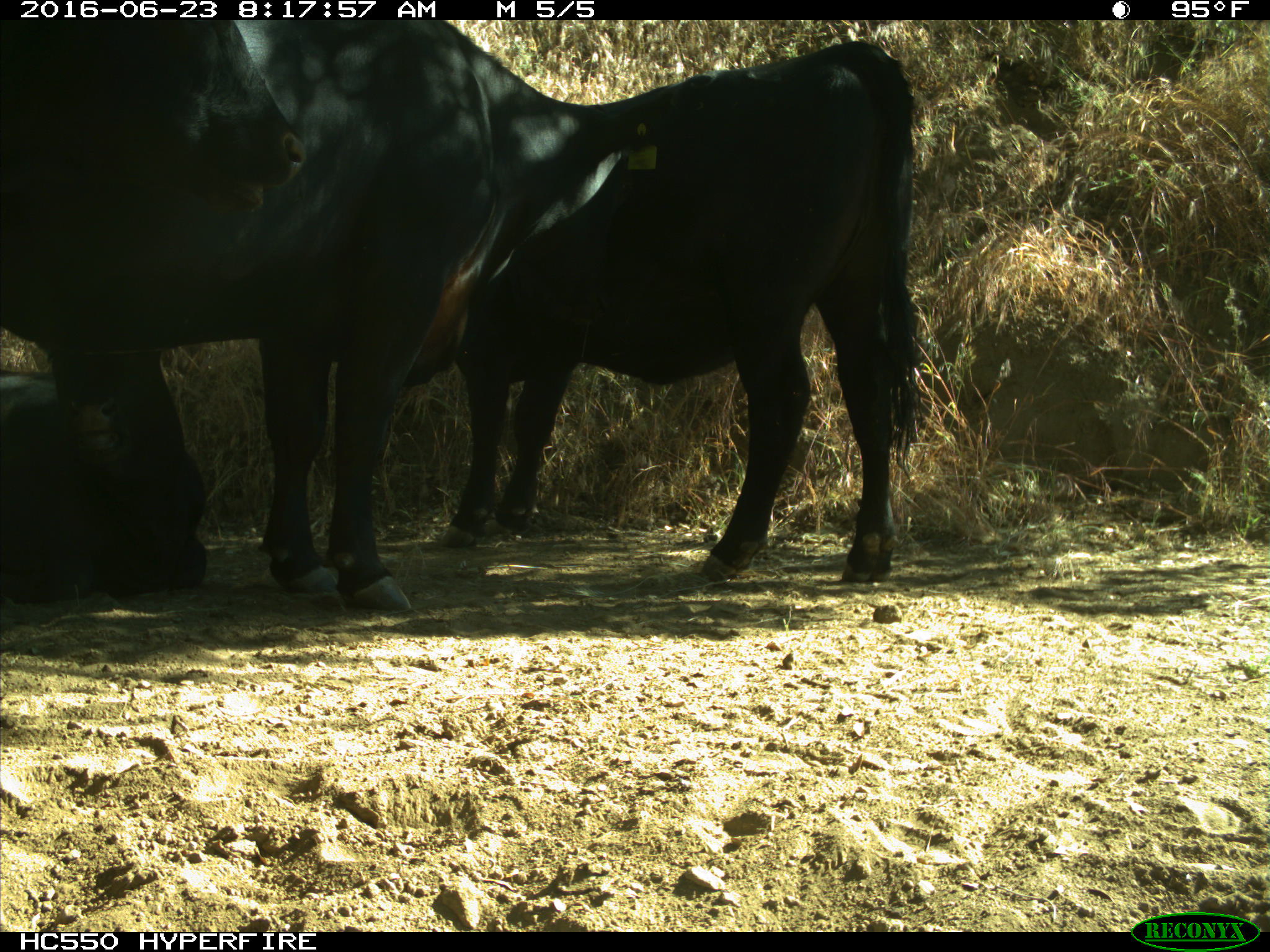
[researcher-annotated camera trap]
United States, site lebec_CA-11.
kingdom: Animalia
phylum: Chordata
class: Mammalia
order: Artiodactyla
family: Bovidae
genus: Bos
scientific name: Bos taurus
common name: domestic cow